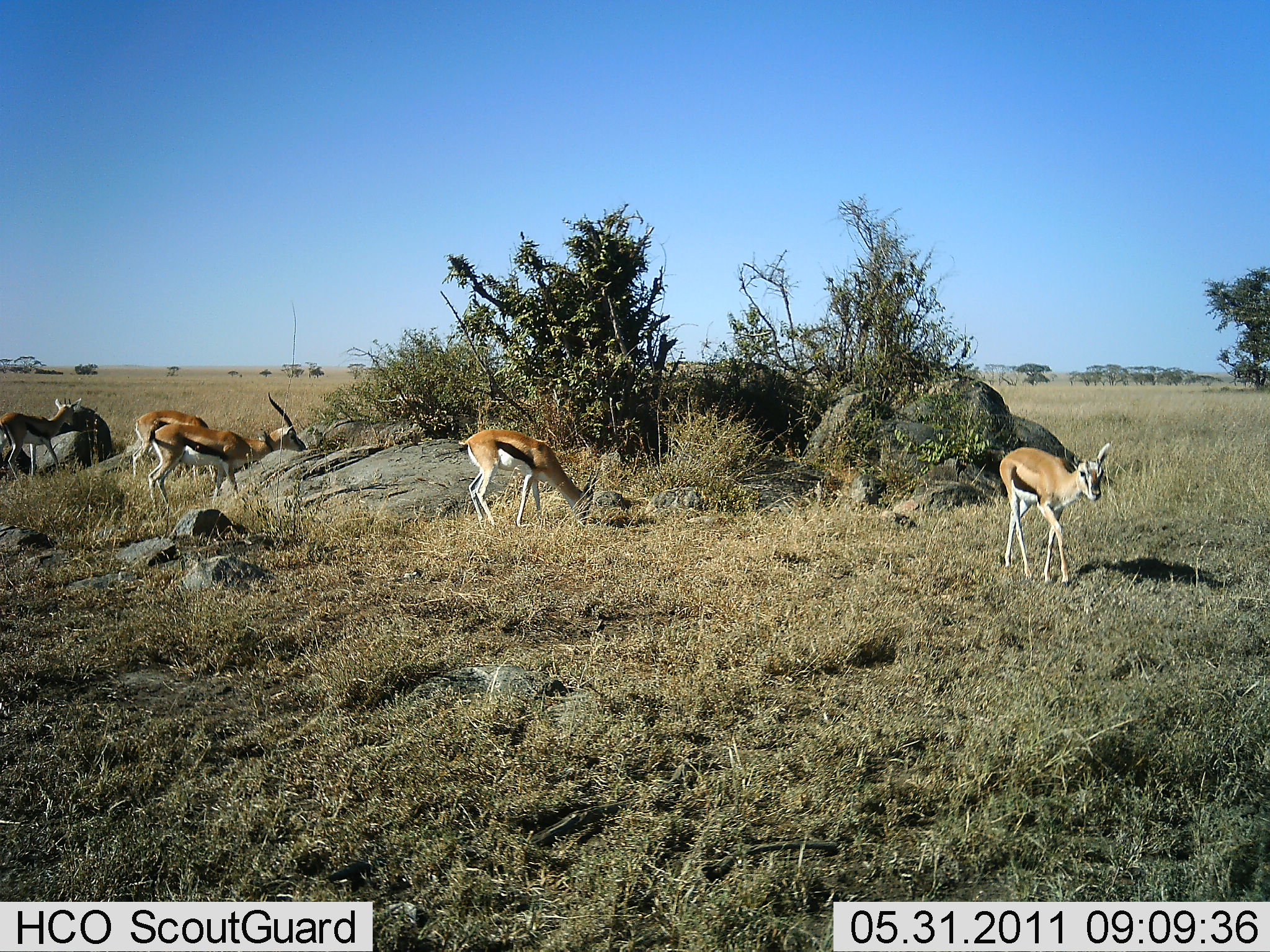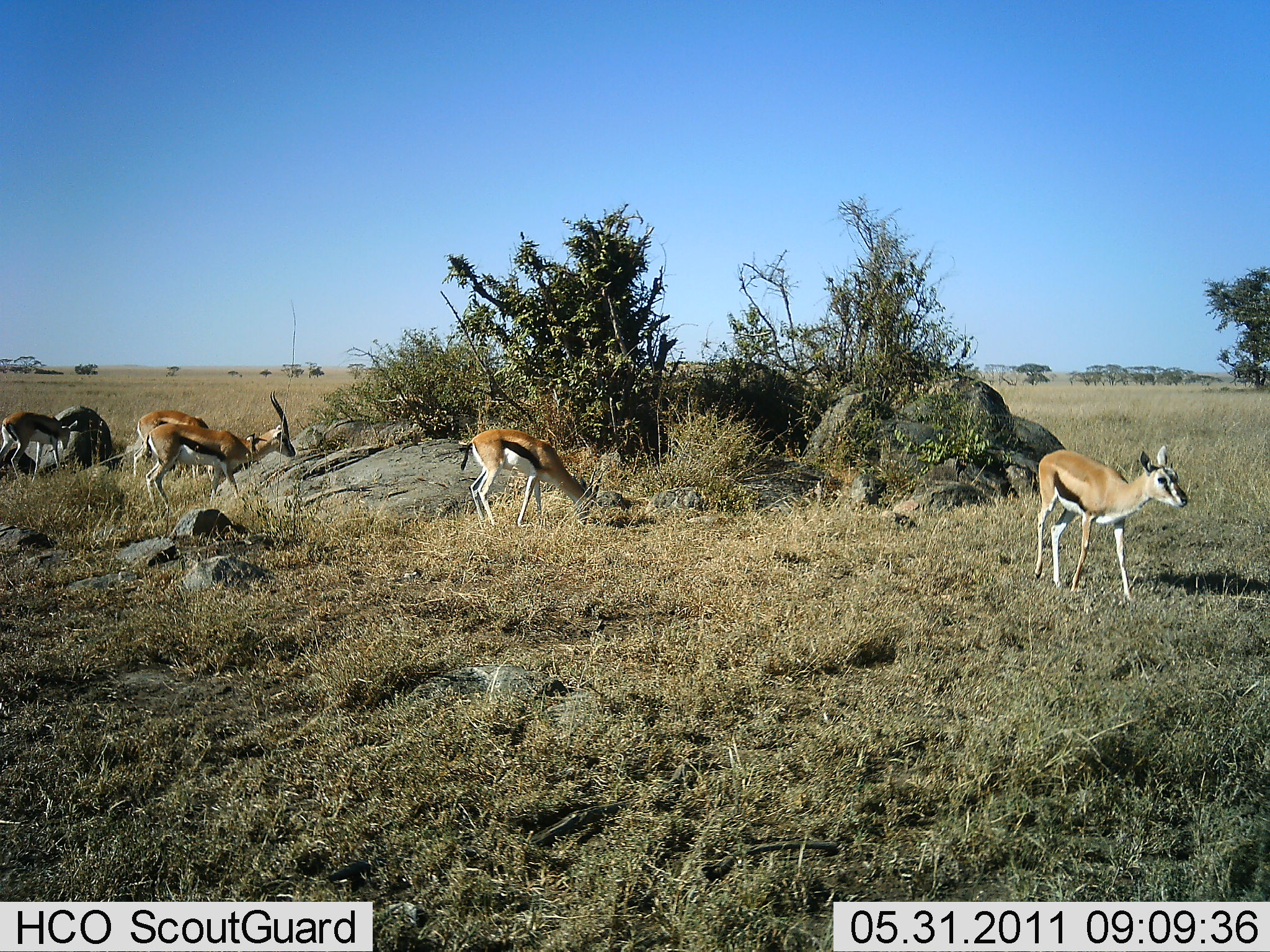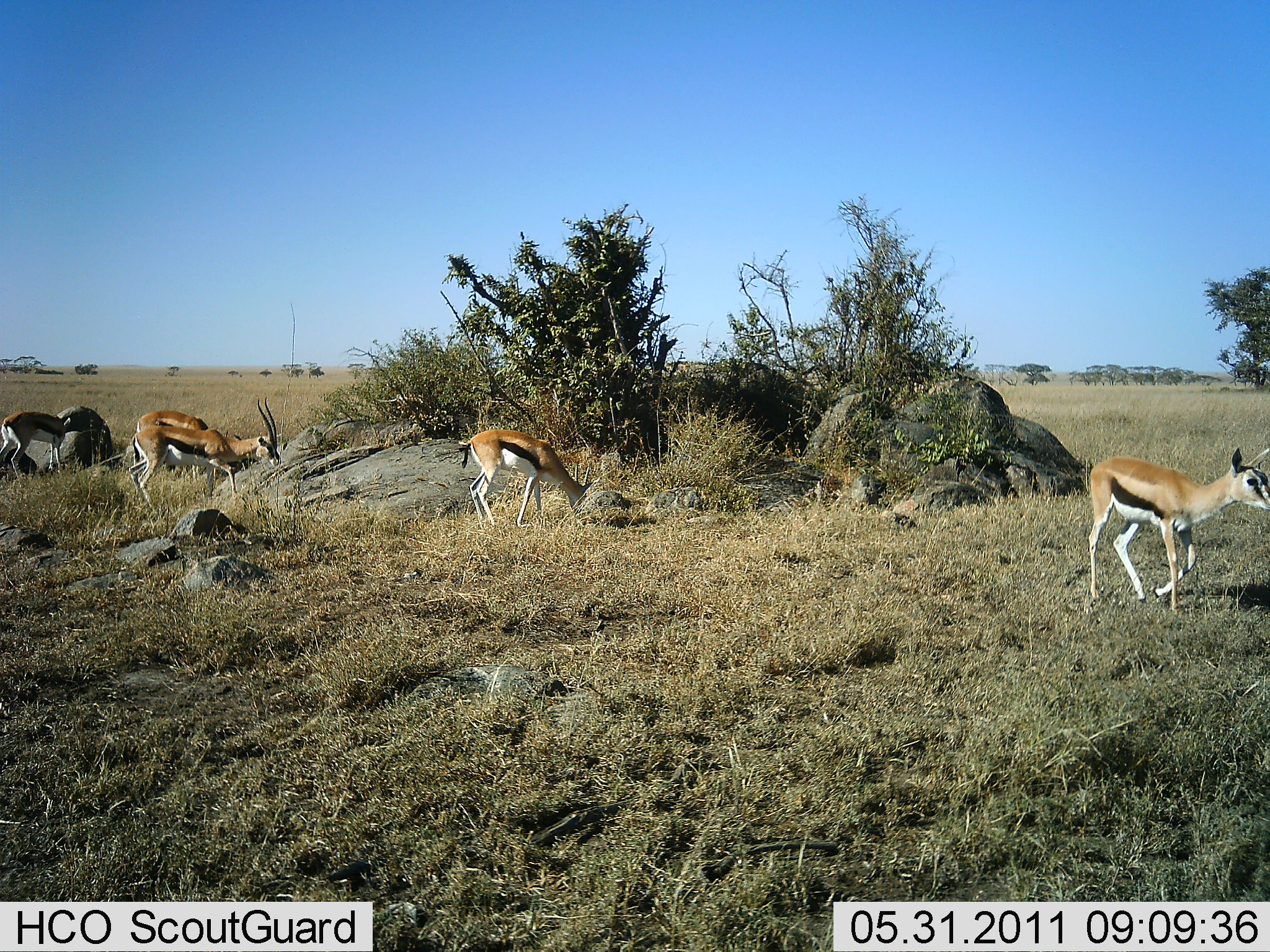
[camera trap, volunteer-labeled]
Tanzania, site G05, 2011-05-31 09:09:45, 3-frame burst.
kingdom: Animalia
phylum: Chordata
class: Mammalia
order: Artiodactyla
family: Bovidae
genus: Eudorcas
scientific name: Eudorcas thomsonii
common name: thomson's gazelle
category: gazellethomsons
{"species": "gazellethomsons (thomson's gazelle) (Eudorcas thomsonii)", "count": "5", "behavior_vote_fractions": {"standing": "85%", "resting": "0%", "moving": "54%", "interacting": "8%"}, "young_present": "8%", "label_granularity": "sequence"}